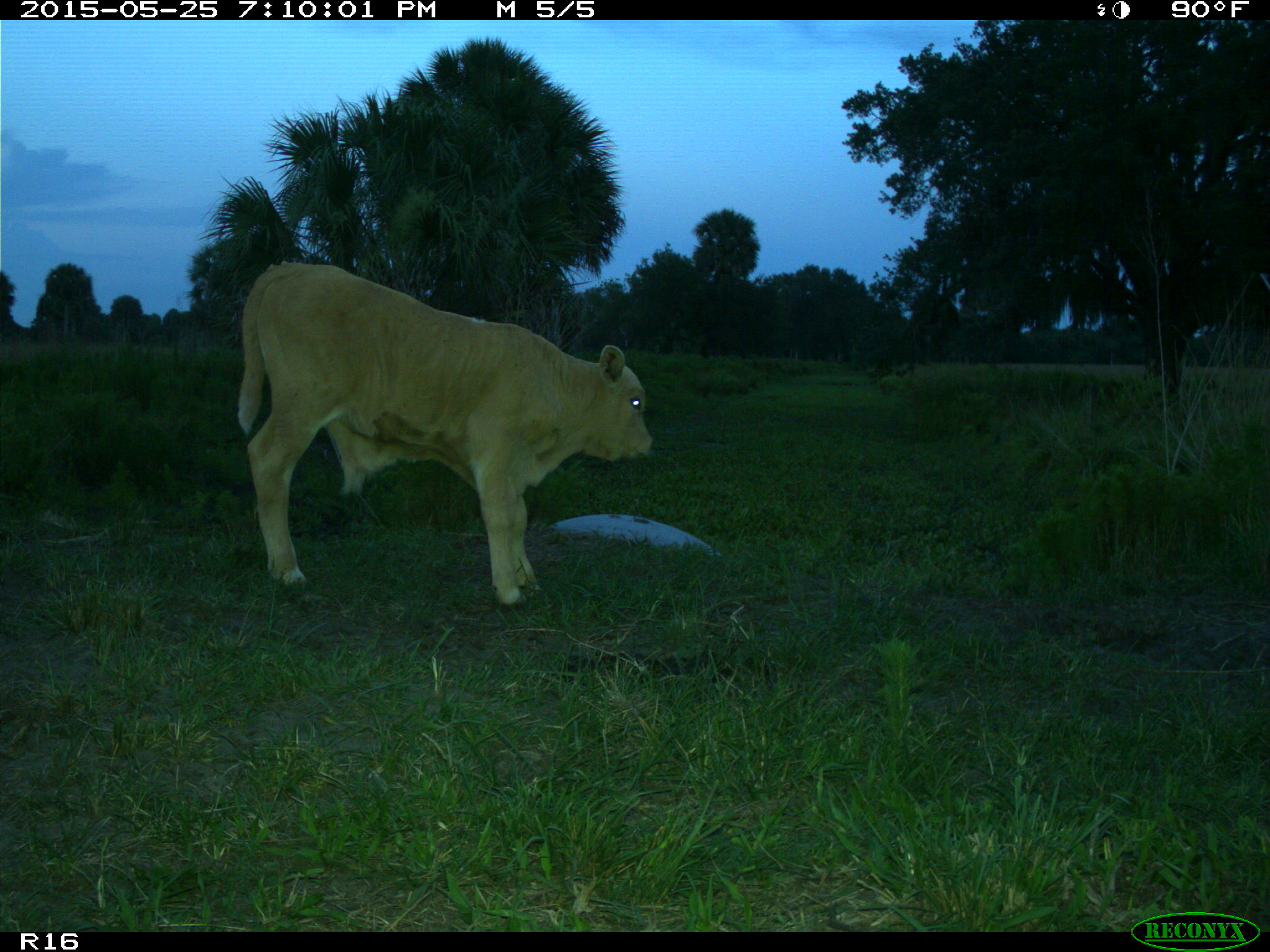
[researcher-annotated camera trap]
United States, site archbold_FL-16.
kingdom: Animalia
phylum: Chordata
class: Mammalia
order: Artiodactyla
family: Bovidae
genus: Bos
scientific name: Bos taurus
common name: domestic cow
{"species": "Bos taurus (domestic cow)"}